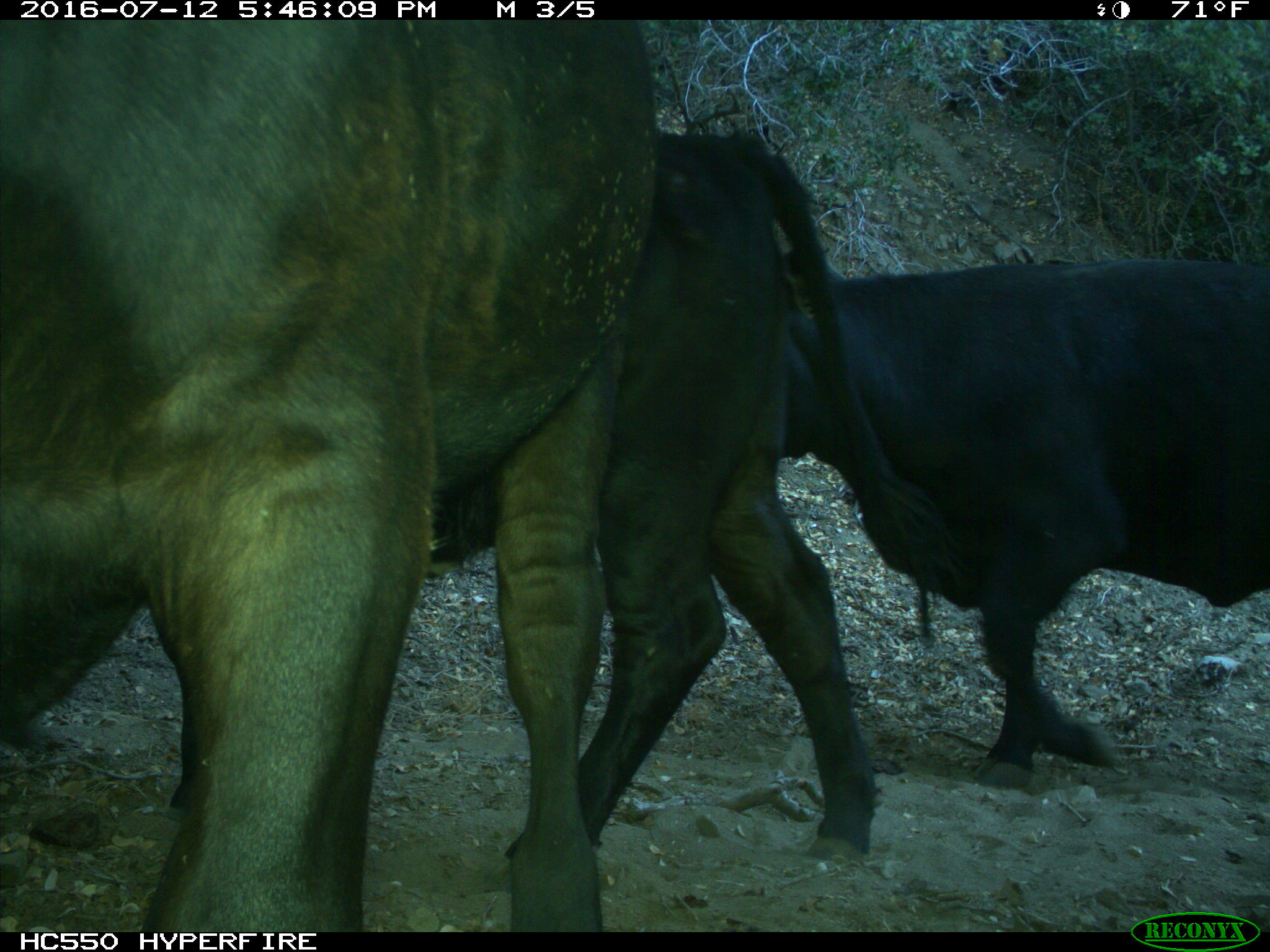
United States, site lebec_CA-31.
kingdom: Animalia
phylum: Chordata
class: Mammalia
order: Artiodactyla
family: Bovidae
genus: Bos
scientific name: Bos taurus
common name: domestic cow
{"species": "Bos taurus (domestic cow)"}